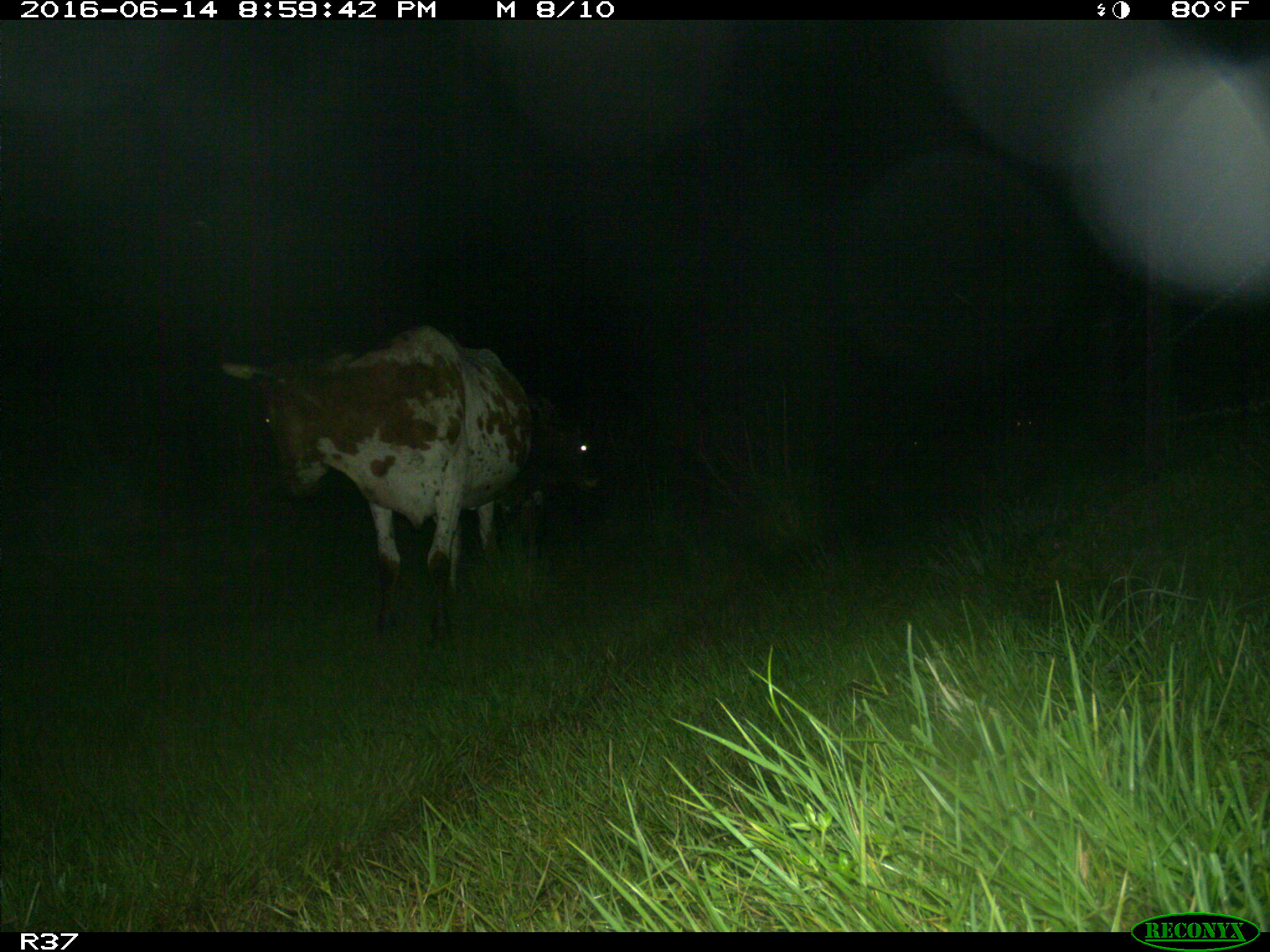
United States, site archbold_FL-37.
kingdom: Animalia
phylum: Chordata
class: Mammalia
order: Artiodactyla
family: Bovidae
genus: Bos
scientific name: Bos taurus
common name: domestic cow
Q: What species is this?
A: Bos taurus (domestic cow).